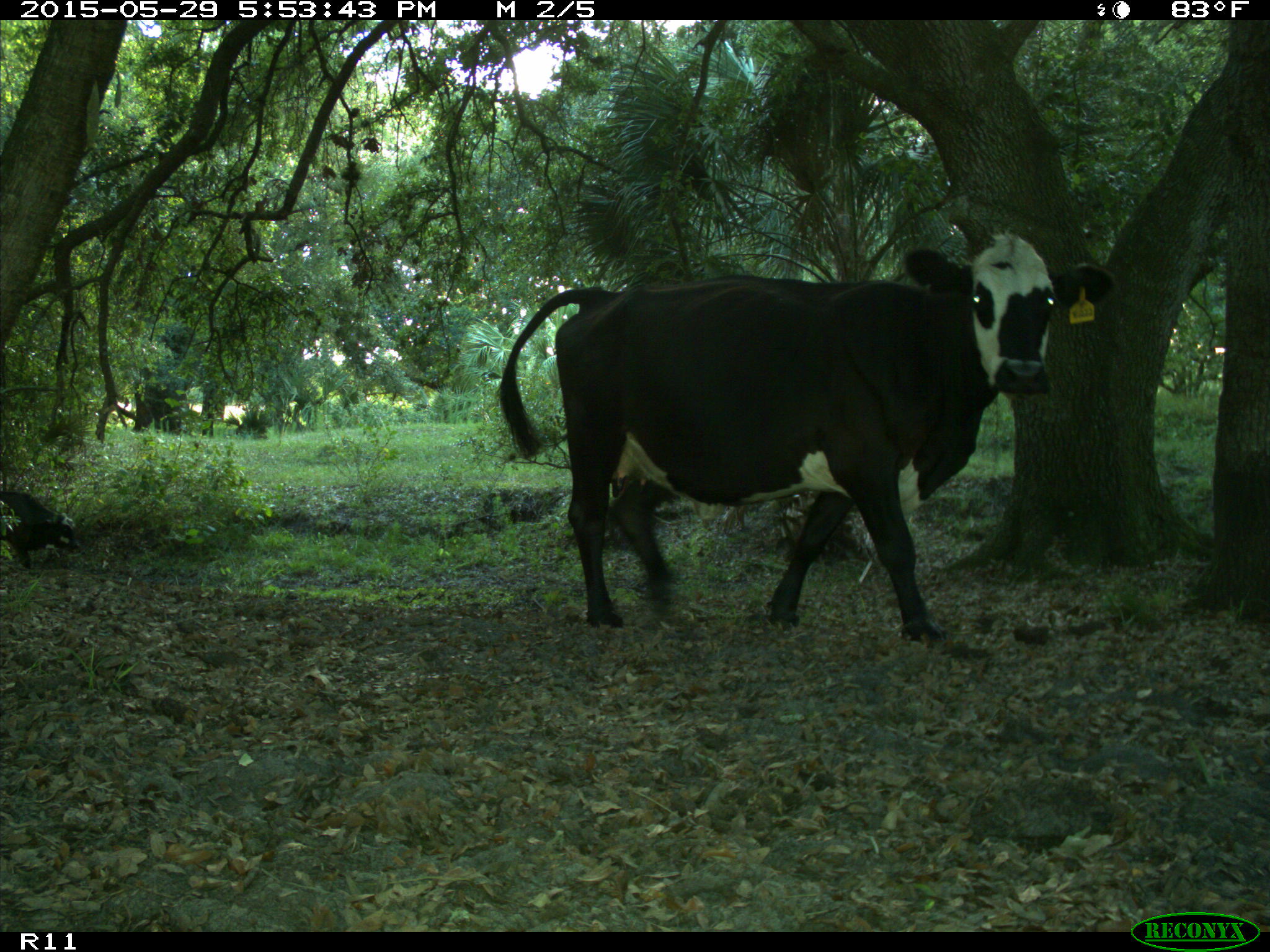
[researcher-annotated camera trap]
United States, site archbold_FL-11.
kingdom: Animalia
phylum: Chordata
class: Mammalia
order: Artiodactyla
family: Bovidae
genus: Bos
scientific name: Bos taurus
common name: domestic cow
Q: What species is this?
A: Bos taurus (domestic cow).